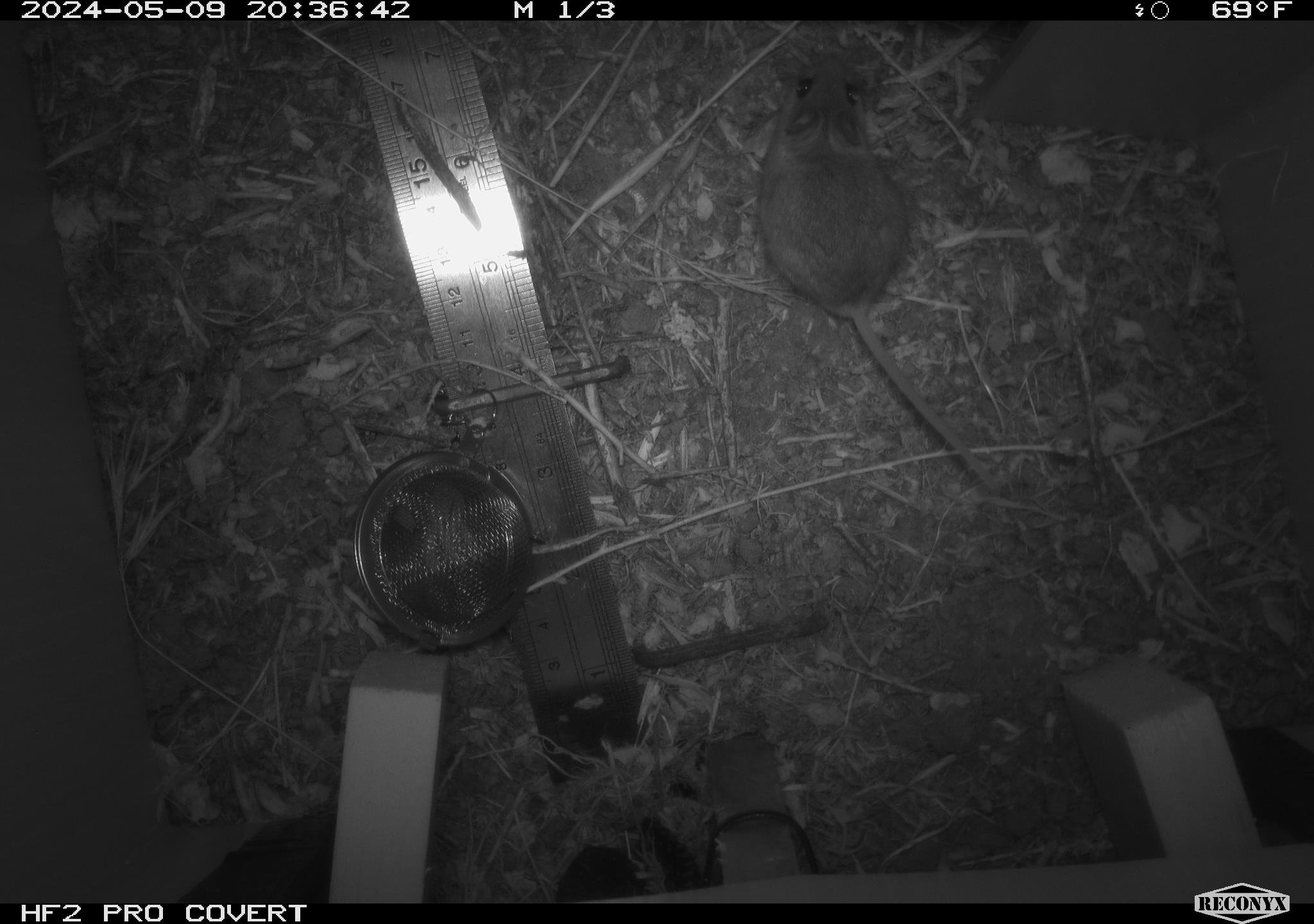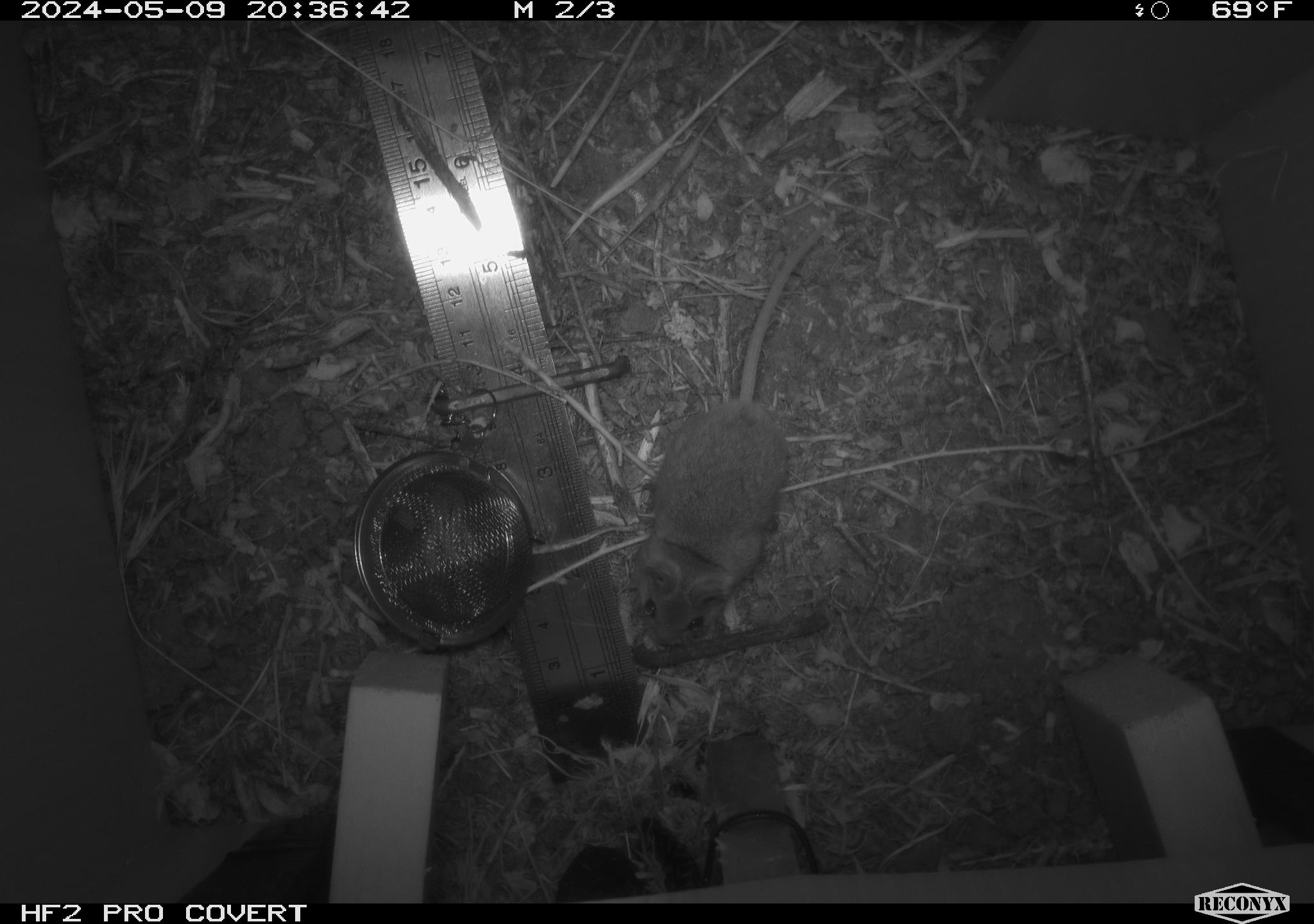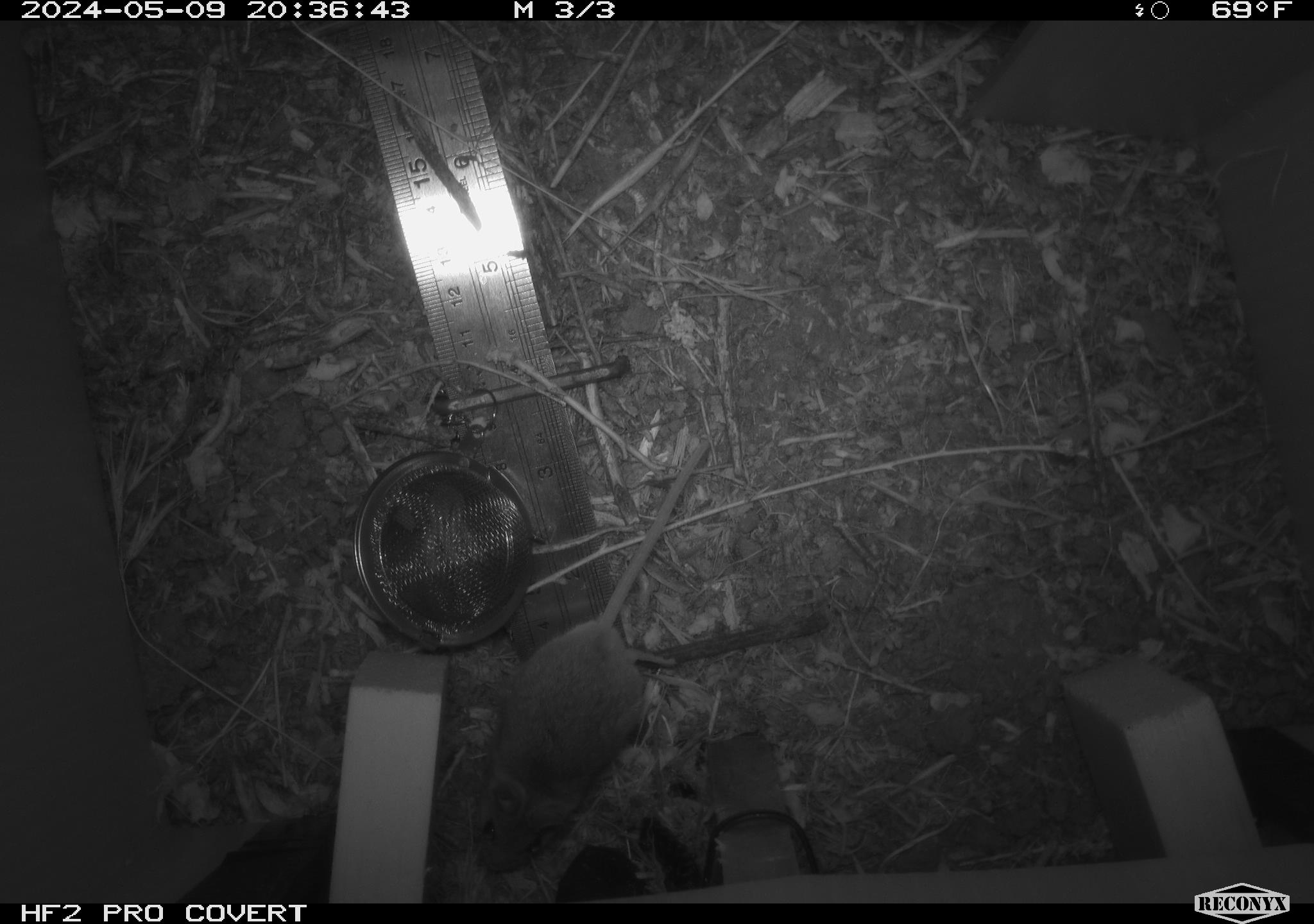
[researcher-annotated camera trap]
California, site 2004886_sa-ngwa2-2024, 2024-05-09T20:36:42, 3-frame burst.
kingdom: Animalia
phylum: Chordata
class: Mammalia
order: Rodentia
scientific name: Rodentia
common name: mouse species